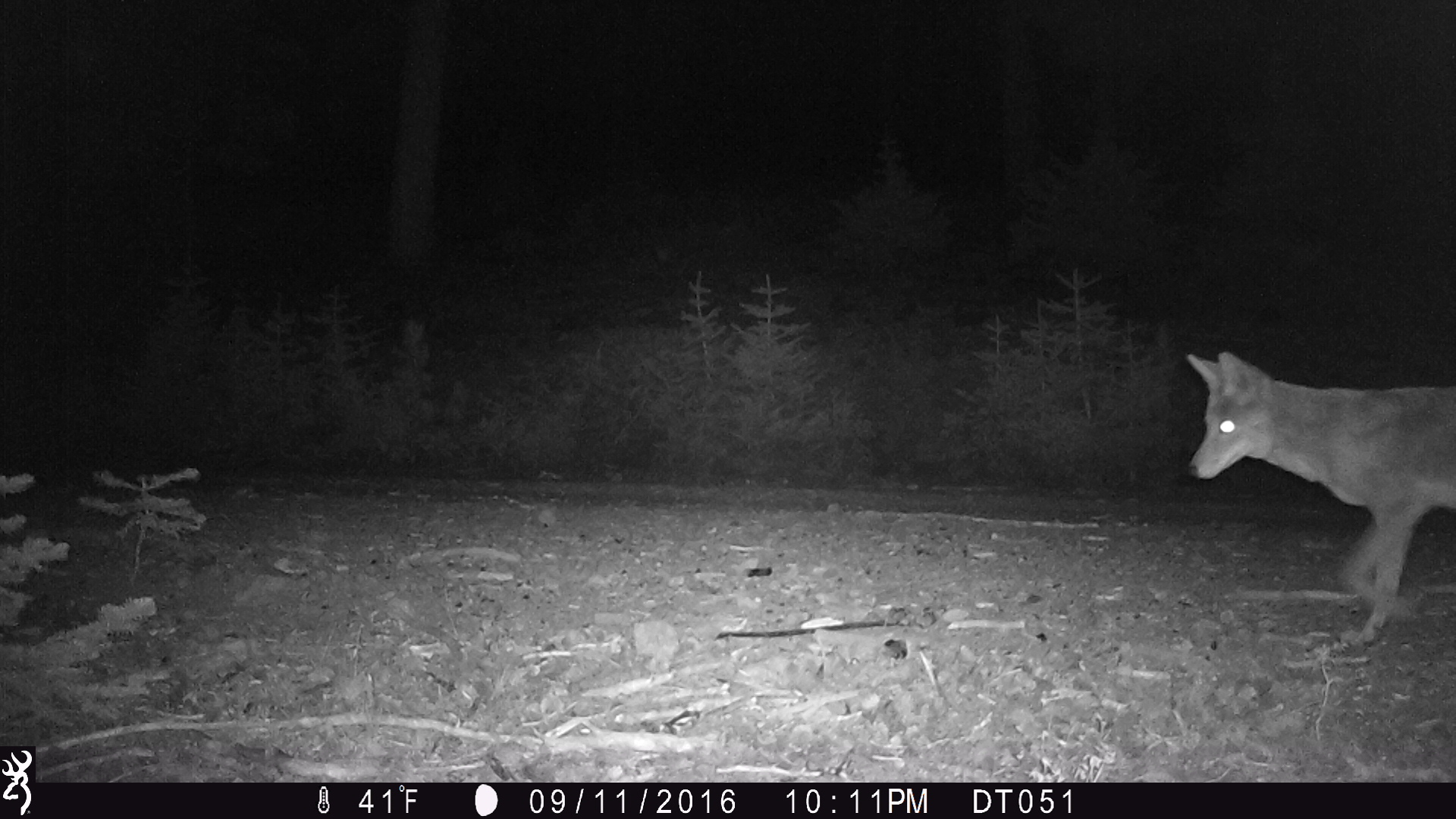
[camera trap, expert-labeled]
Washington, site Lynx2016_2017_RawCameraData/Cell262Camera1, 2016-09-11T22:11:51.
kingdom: Animalia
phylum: Chordata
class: Mammalia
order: Carnivora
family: Canidae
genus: Canis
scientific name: Canis latrans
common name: coyote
Canis latrans (coyote). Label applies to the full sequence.